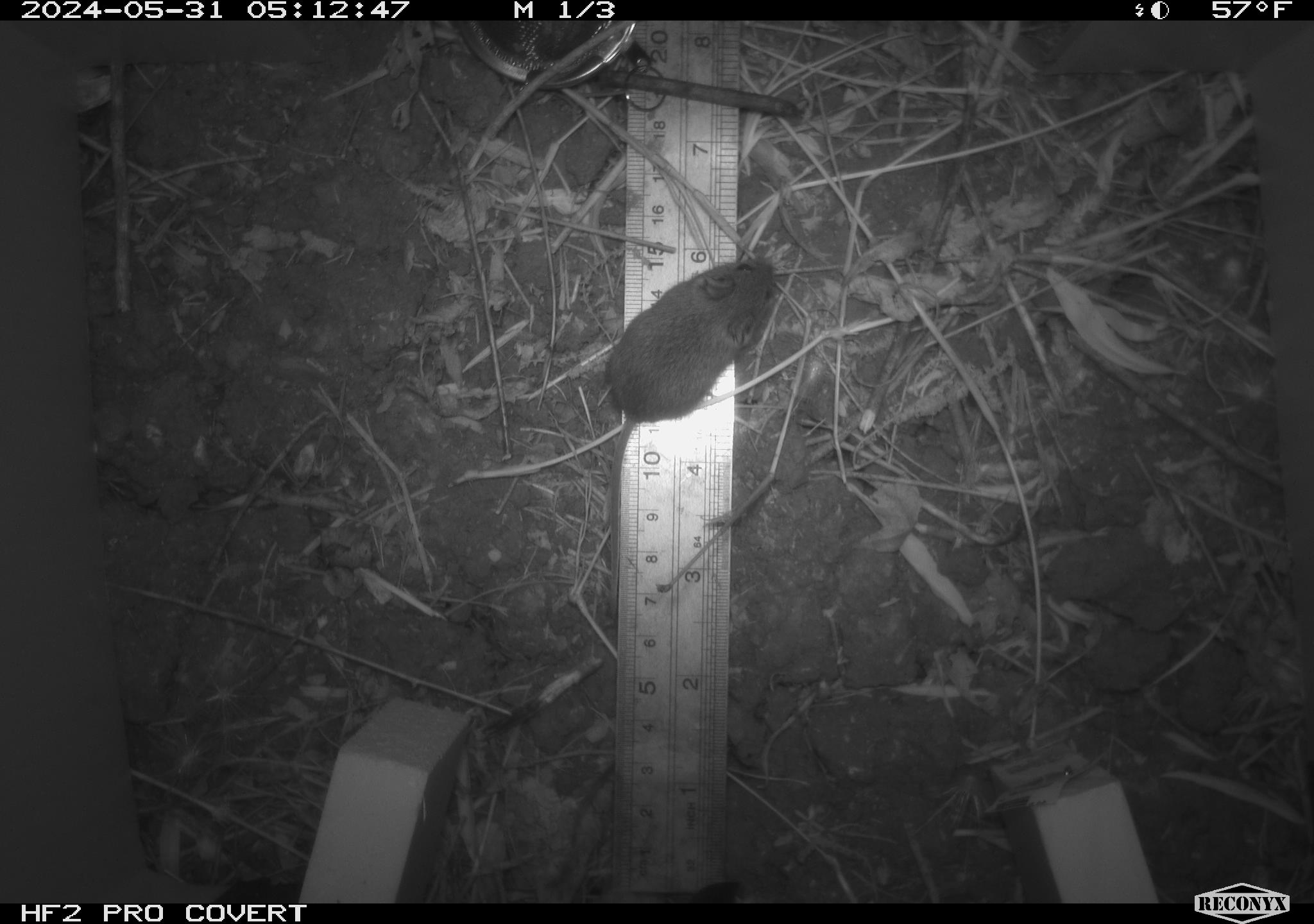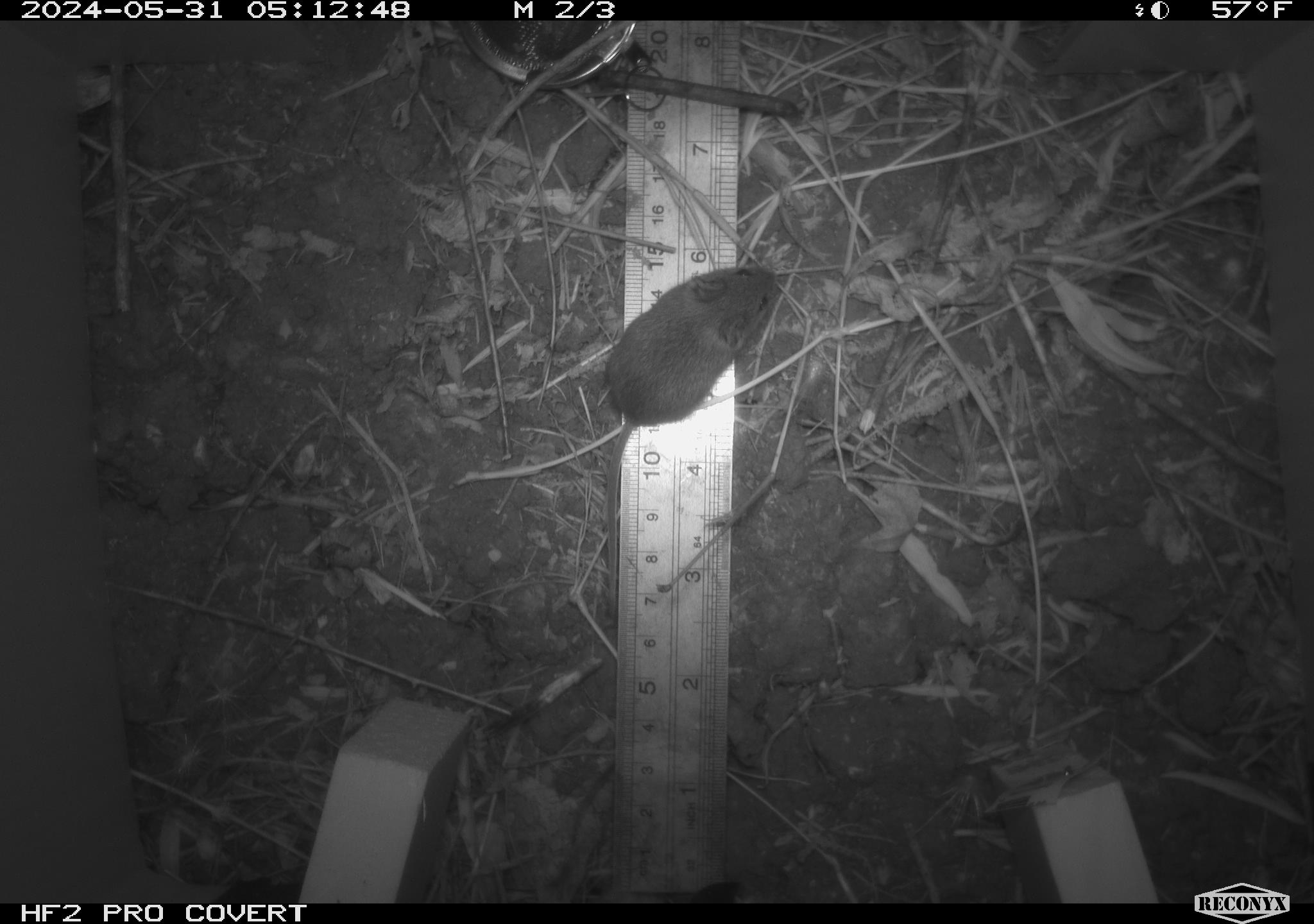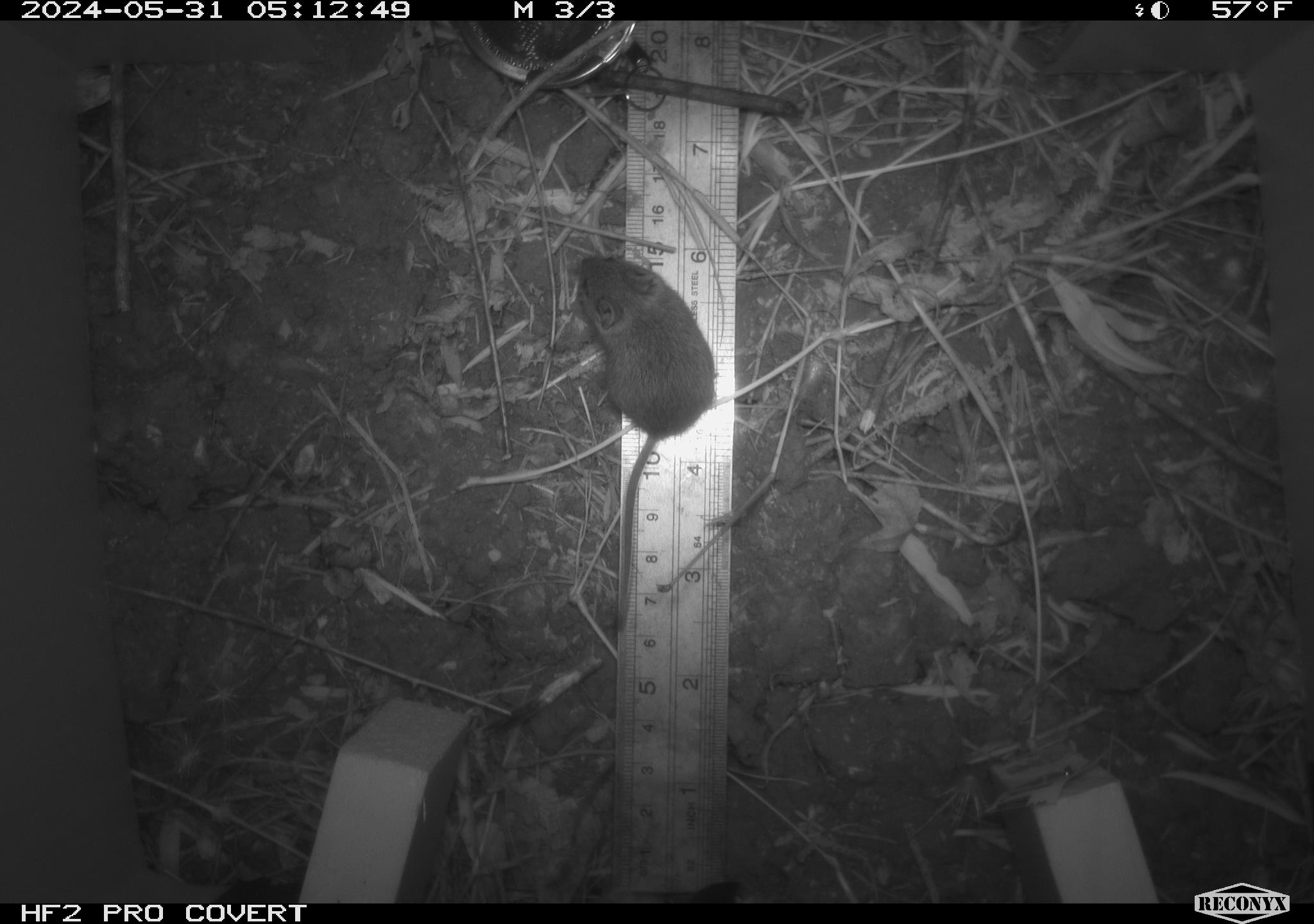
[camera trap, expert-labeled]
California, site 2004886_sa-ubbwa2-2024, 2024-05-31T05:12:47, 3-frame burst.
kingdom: Animalia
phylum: Chordata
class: Mammalia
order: Rodentia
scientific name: Rodentia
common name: mouse species